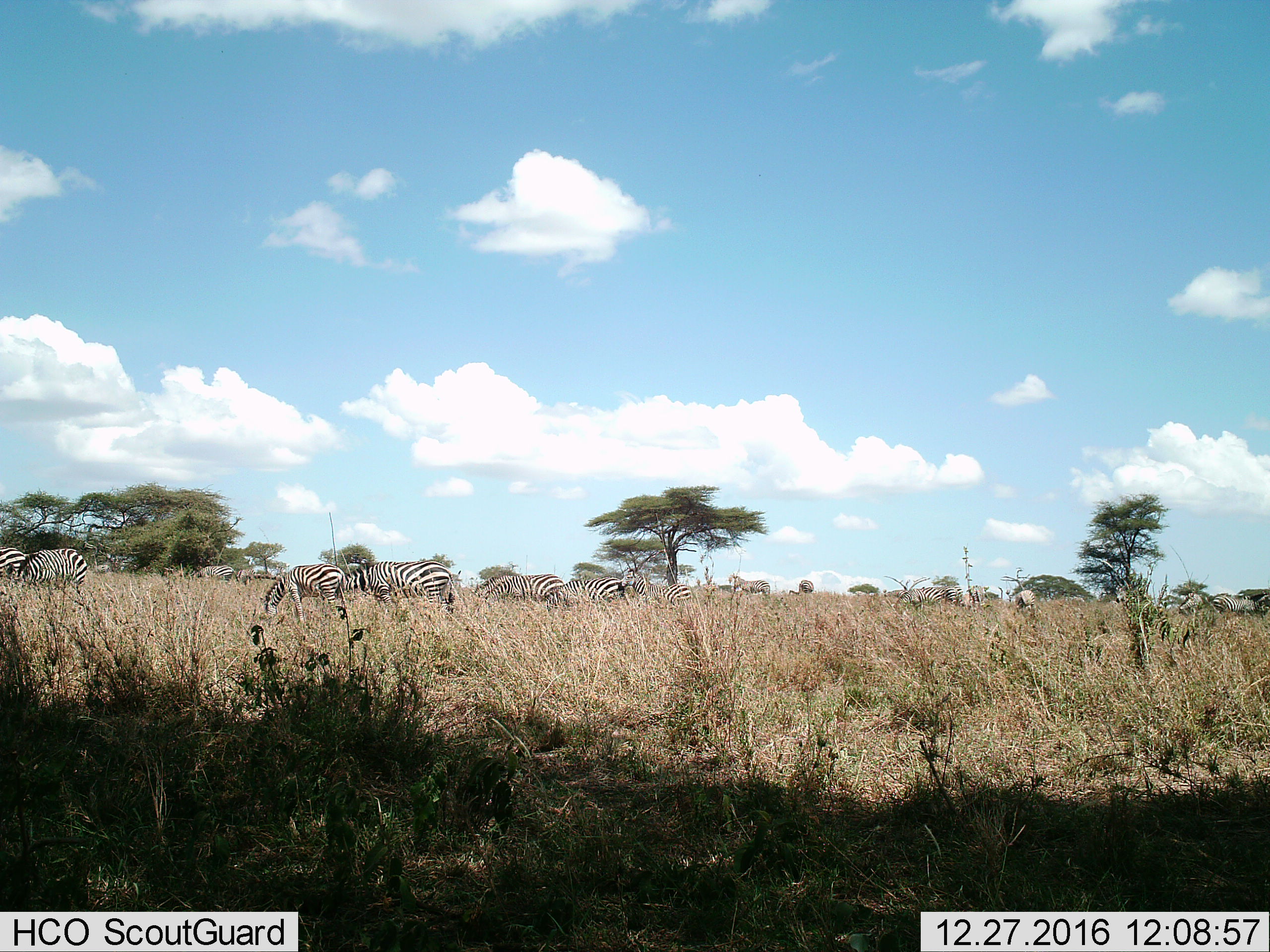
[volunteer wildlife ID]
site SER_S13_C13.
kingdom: Animalia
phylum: Chordata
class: Mammalia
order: Perissodactyla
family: Equidae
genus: Equus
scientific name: Equus quagga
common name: plains zebra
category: zebraplains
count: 11-50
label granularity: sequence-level